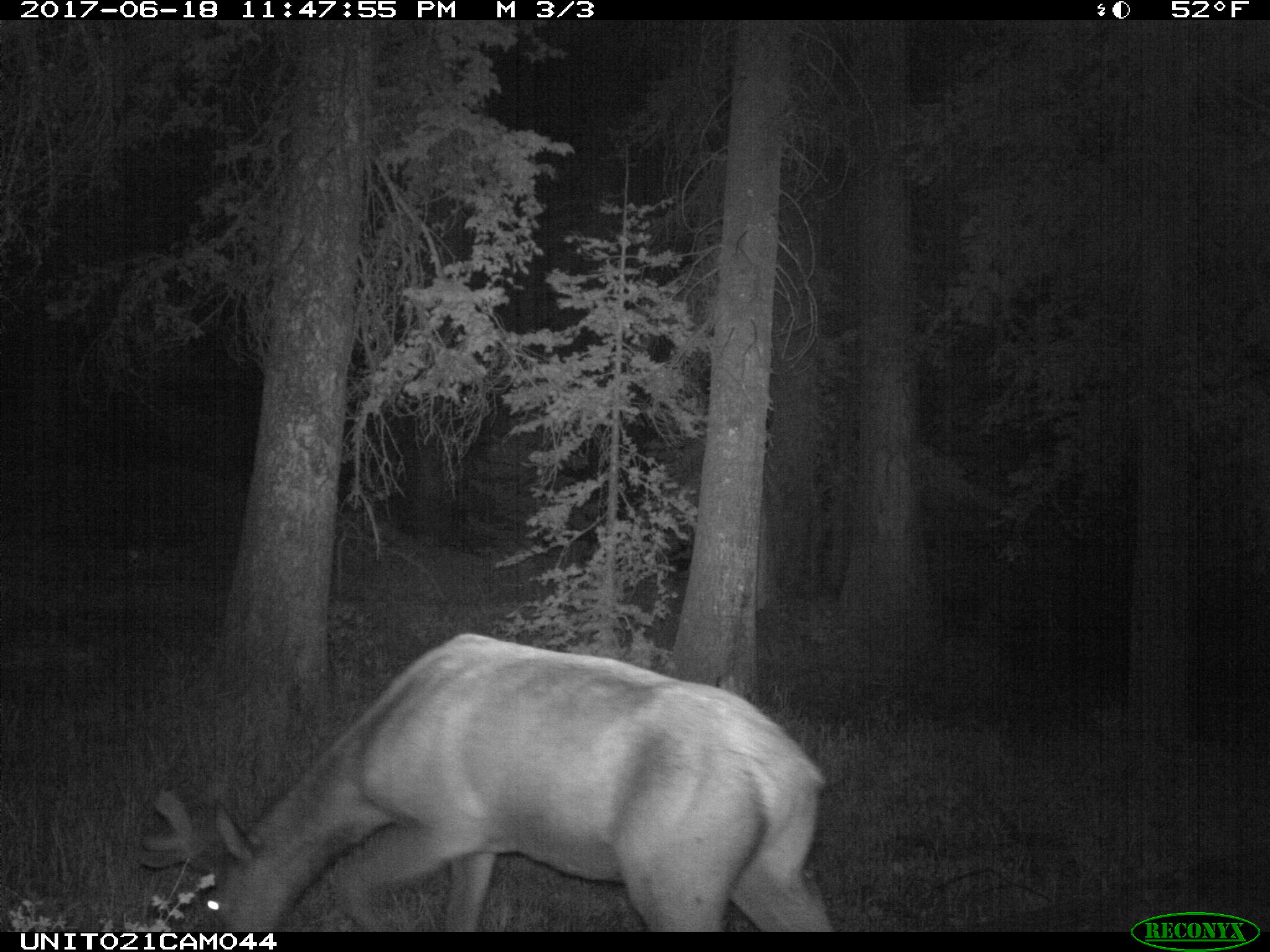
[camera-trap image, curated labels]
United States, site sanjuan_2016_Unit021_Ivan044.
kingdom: Animalia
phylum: Chordata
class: Mammalia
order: Artiodactyla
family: Cervidae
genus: Cervus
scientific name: Cervus elaphus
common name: red deer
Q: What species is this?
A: Cervus elaphus (red deer).